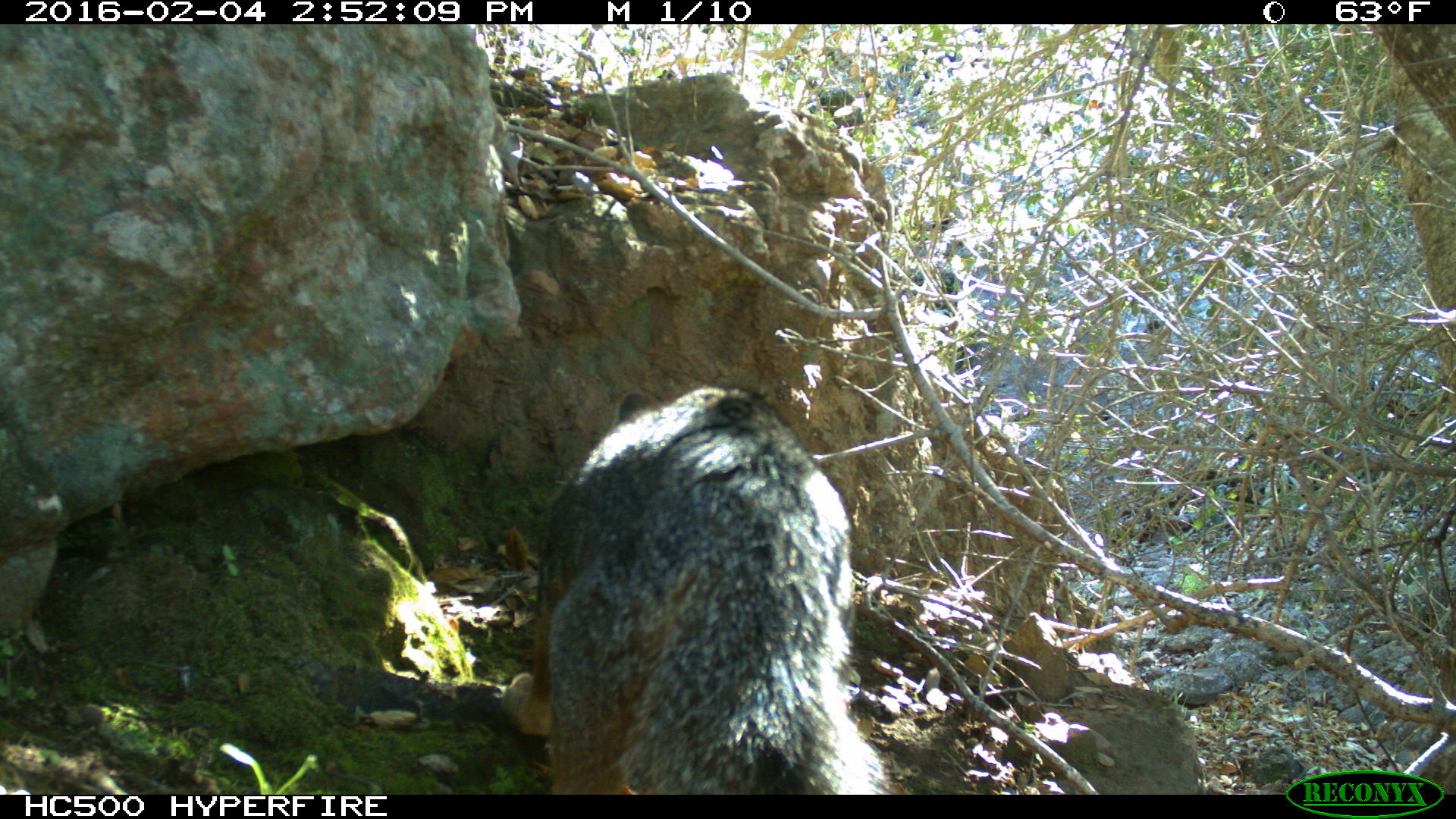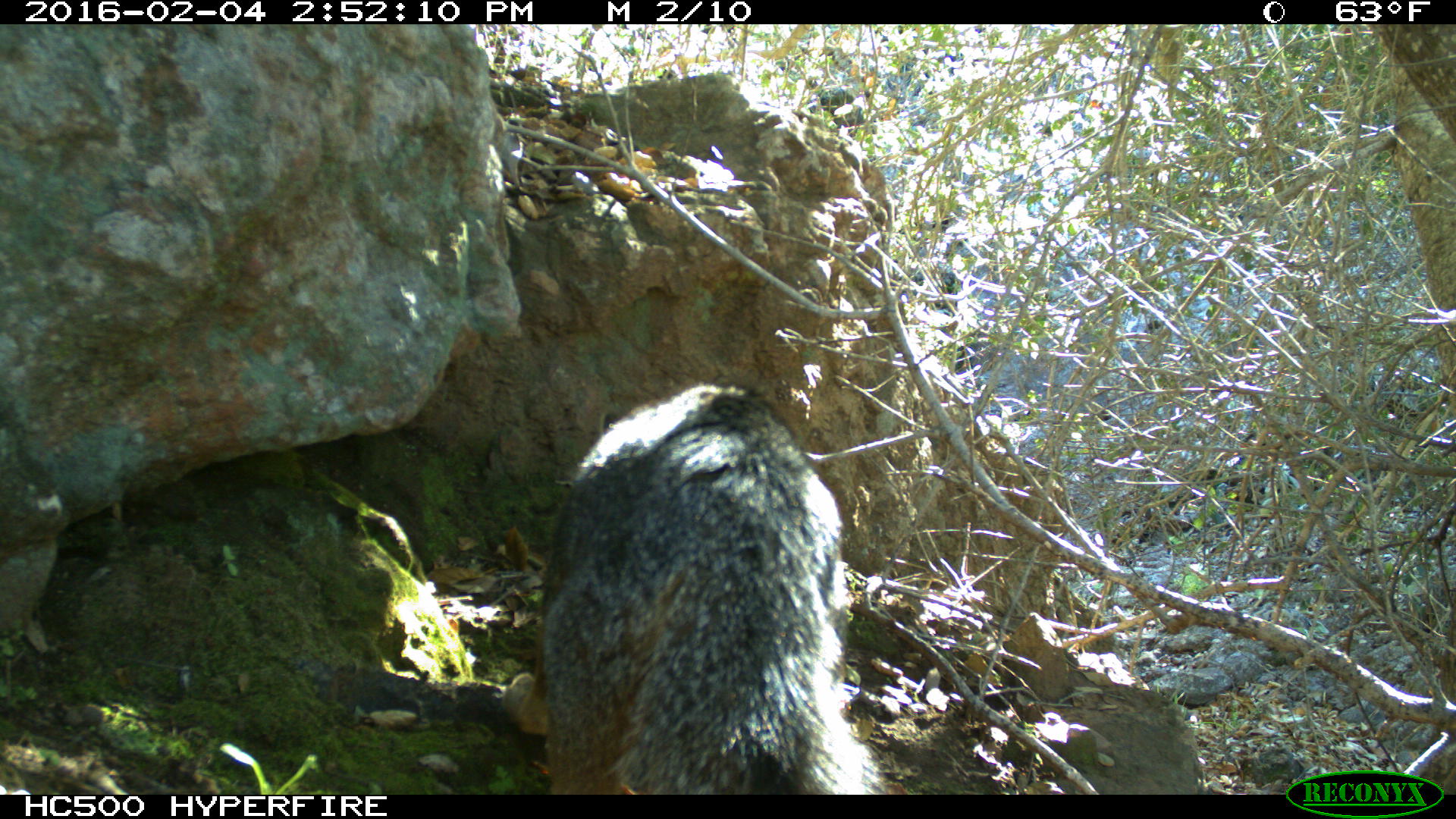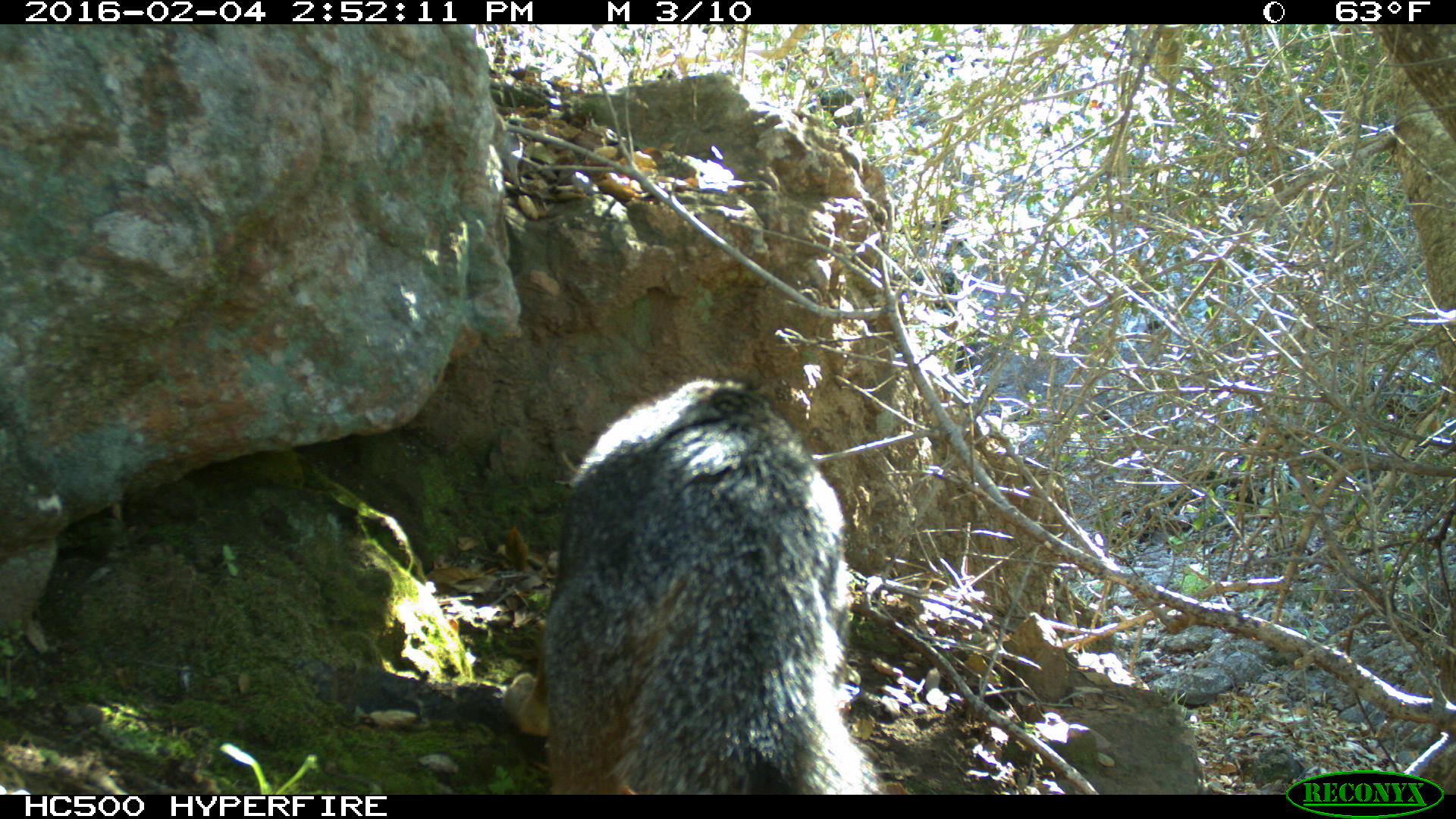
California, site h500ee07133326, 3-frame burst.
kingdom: Animalia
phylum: Chordata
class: Mammalia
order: Carnivora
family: Canidae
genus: Urocyon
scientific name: Urocyon littoralis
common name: island fox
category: fox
Fox (island fox) (Urocyon littoralis).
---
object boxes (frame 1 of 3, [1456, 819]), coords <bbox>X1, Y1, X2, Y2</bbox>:
fox: <bbox>500, 382, 895, 794</bbox>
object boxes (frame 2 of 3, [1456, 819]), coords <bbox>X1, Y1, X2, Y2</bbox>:
fox: <bbox>500, 385, 894, 794</bbox>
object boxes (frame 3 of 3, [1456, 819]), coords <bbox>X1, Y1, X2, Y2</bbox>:
fox: <bbox>500, 375, 881, 795</bbox>